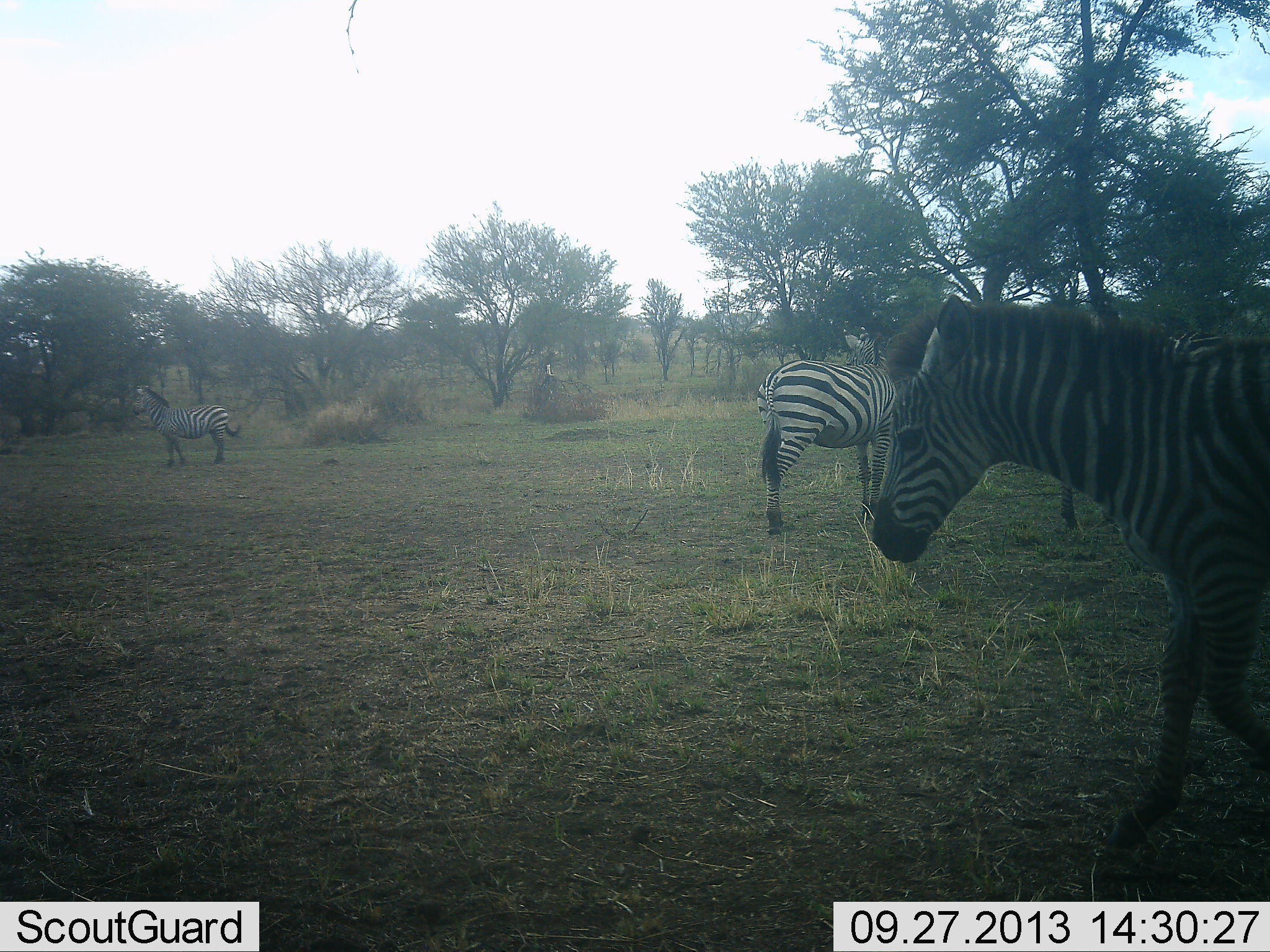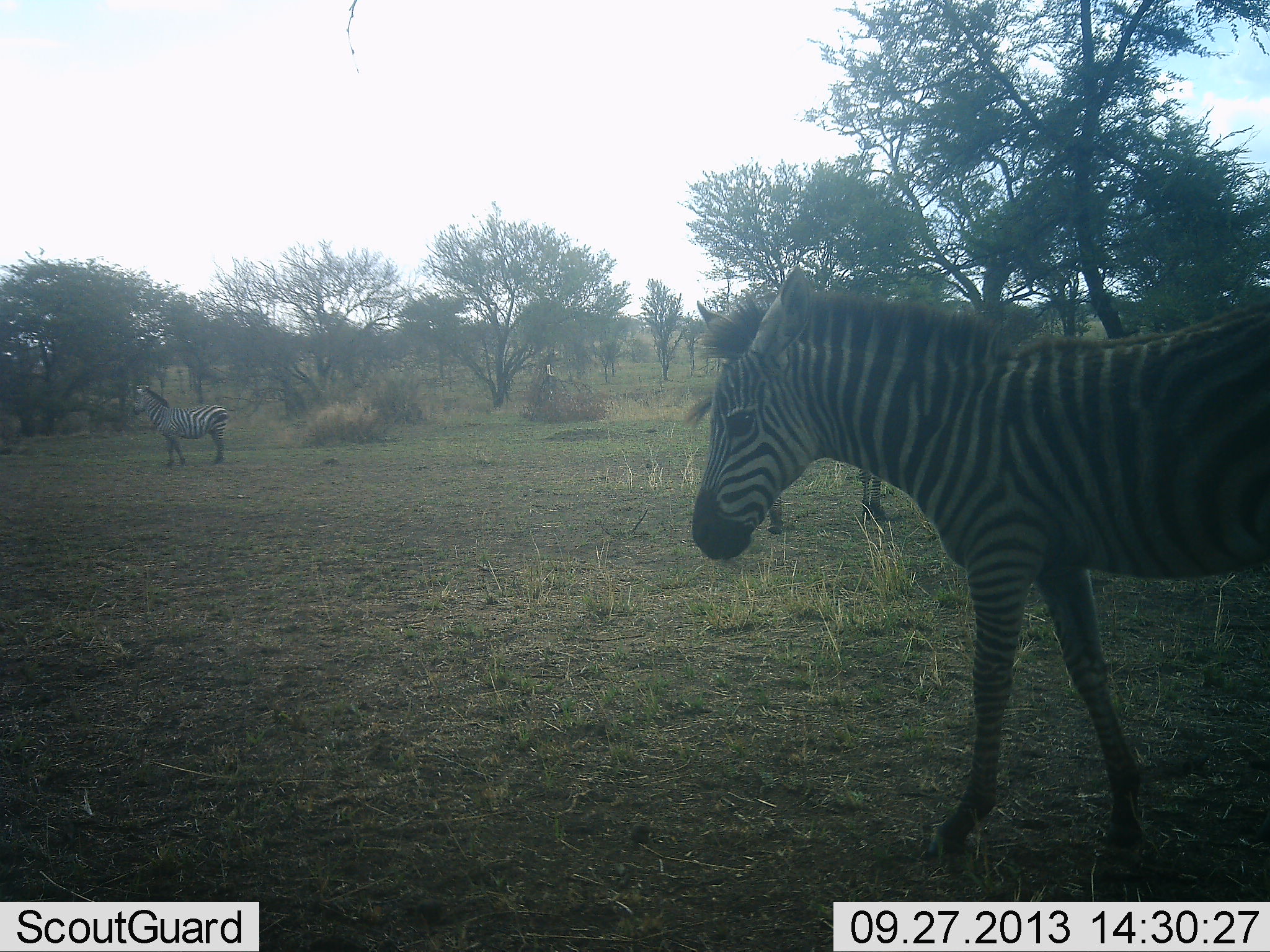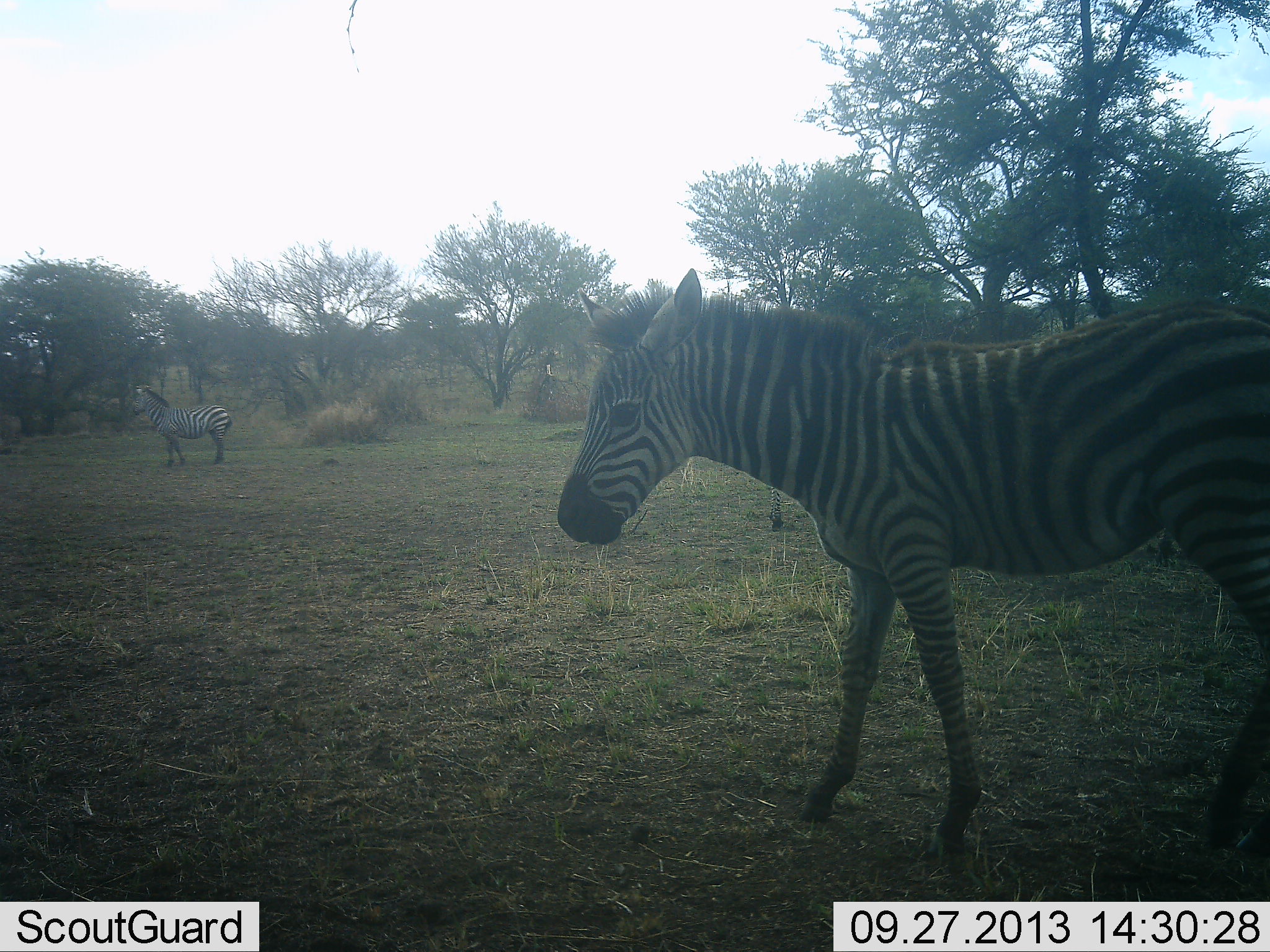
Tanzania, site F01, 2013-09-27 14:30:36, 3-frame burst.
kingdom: Animalia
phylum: Chordata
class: Mammalia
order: Perissodactyla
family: Equidae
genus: Equus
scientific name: Equus quagga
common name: plains zebra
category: zebra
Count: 3.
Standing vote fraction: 80%.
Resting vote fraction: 0%.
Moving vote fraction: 90%.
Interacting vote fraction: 0%.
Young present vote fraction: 40%.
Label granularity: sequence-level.